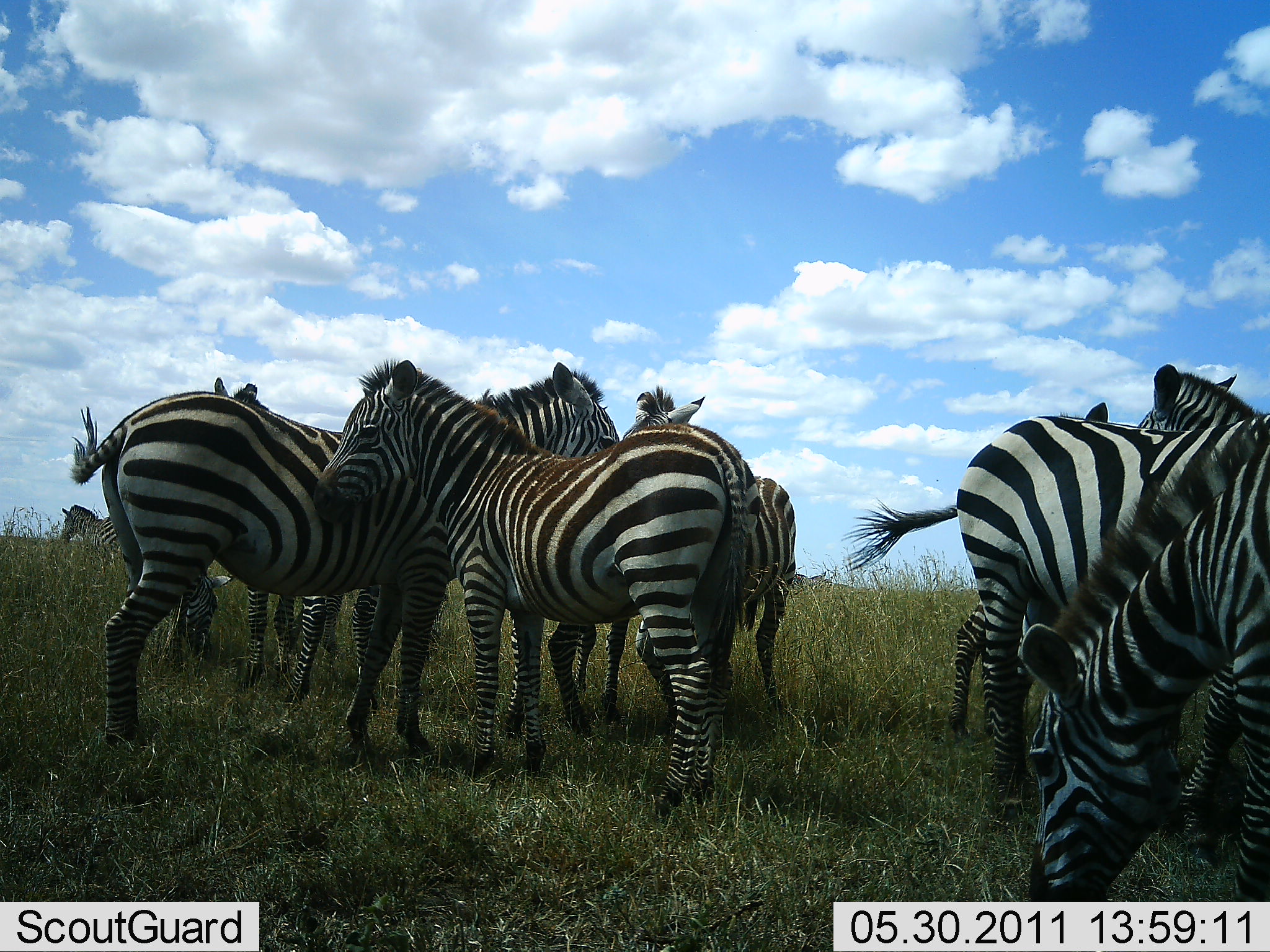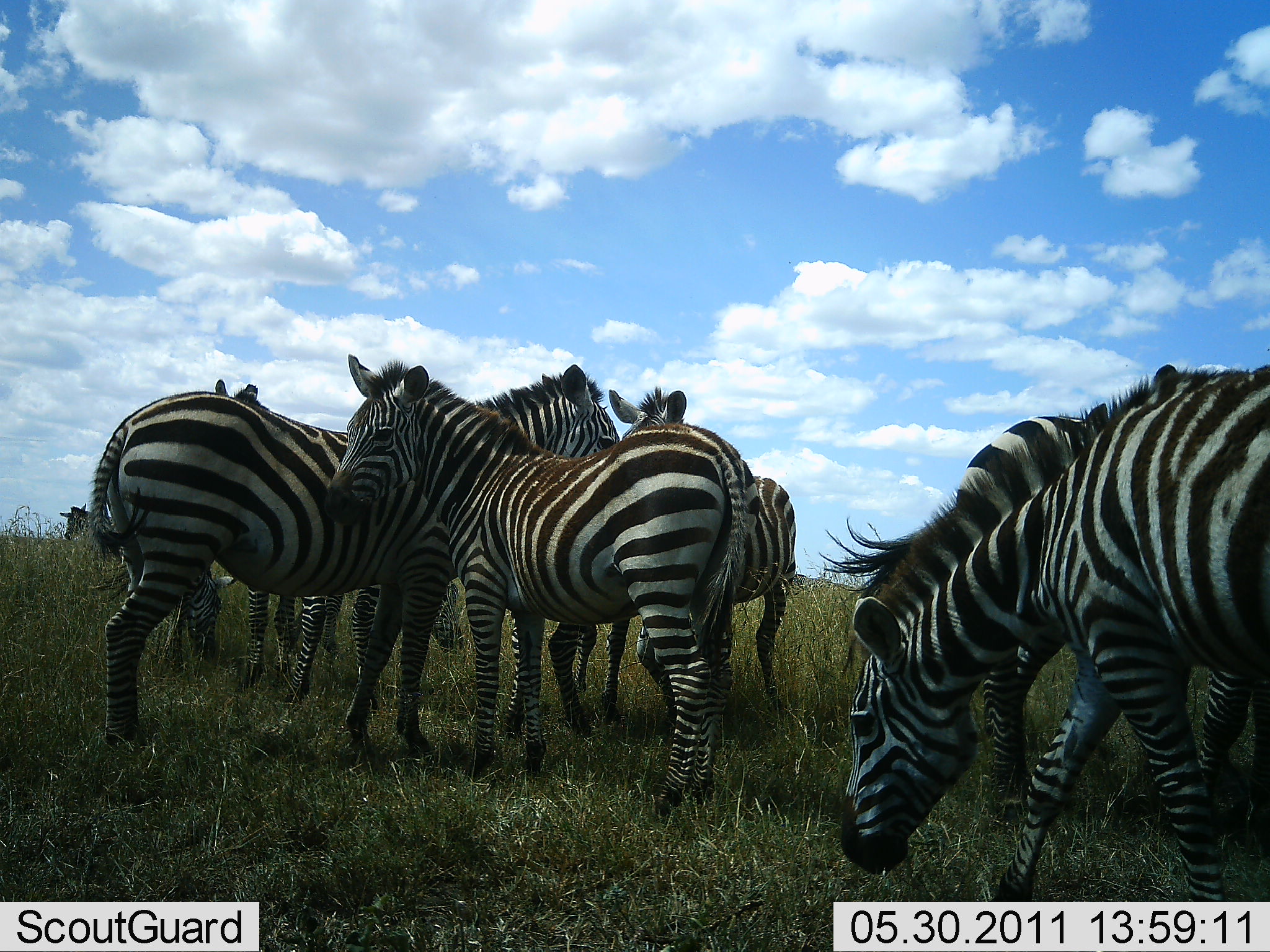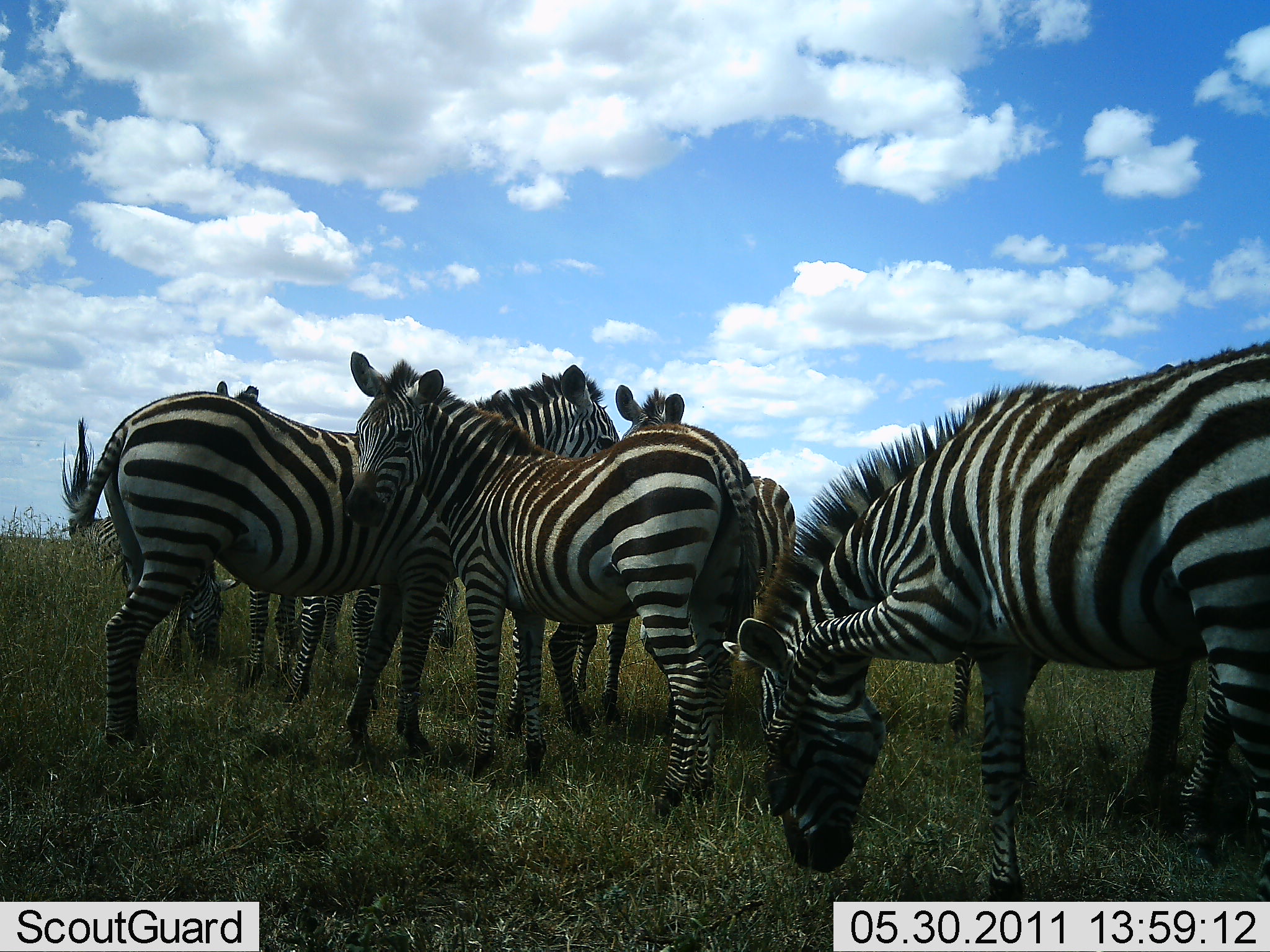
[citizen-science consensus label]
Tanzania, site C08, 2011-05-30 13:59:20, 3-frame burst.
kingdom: Animalia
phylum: Chordata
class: Mammalia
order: Perissodactyla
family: Equidae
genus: Equus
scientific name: Equus quagga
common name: plains zebra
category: zebra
Zebra (plains zebra) (Equus quagga), count 6. Behavior (volunteer vote fractions): standing 100%, resting 0%, moving 18%, interacting 36%. Young present (vote fraction): 0%. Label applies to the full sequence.